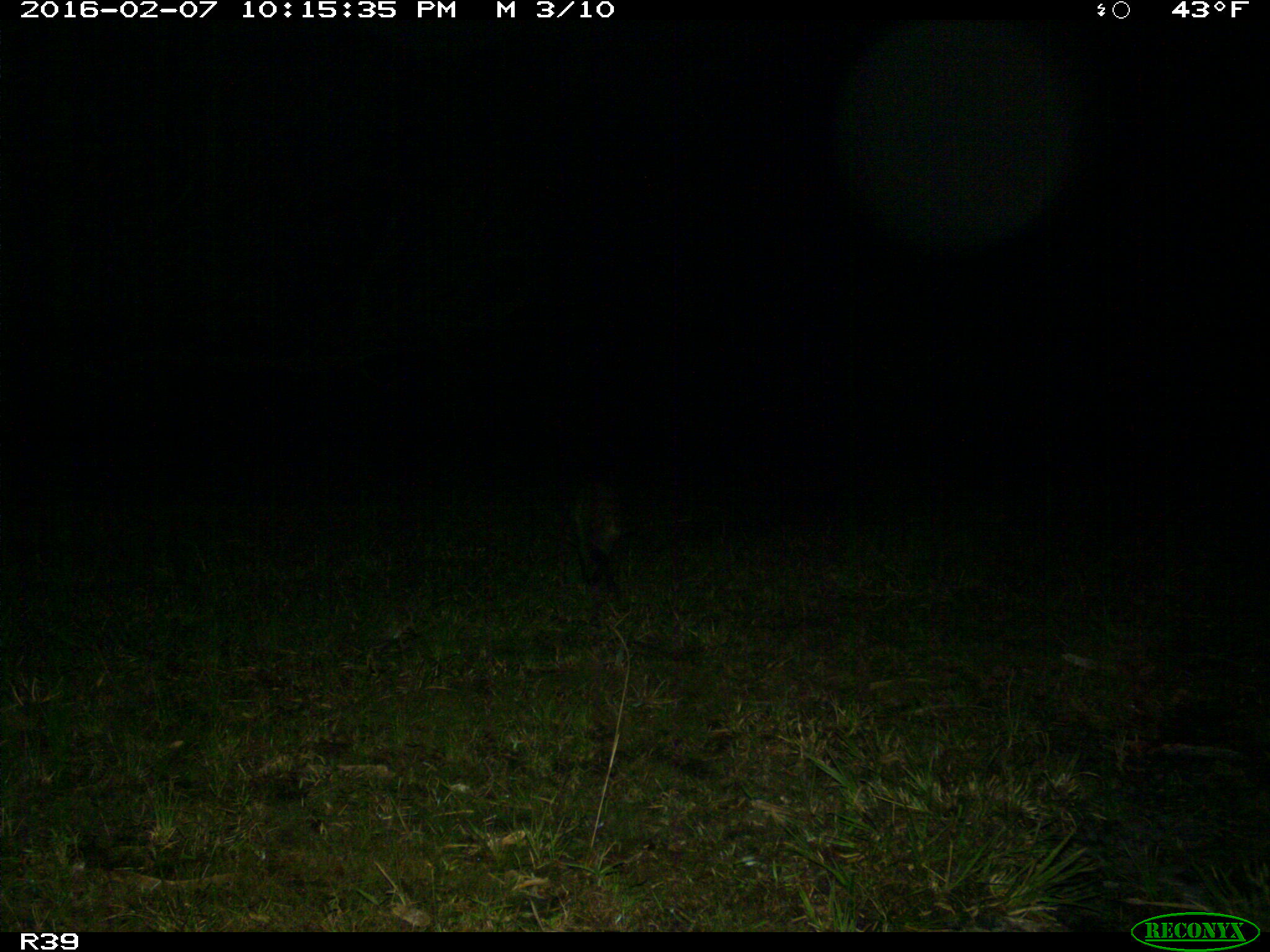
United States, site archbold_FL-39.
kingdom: Animalia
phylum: Chordata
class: Mammalia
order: Carnivora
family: Procyonidae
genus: Procyon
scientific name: Procyon lotor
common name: common raccoon